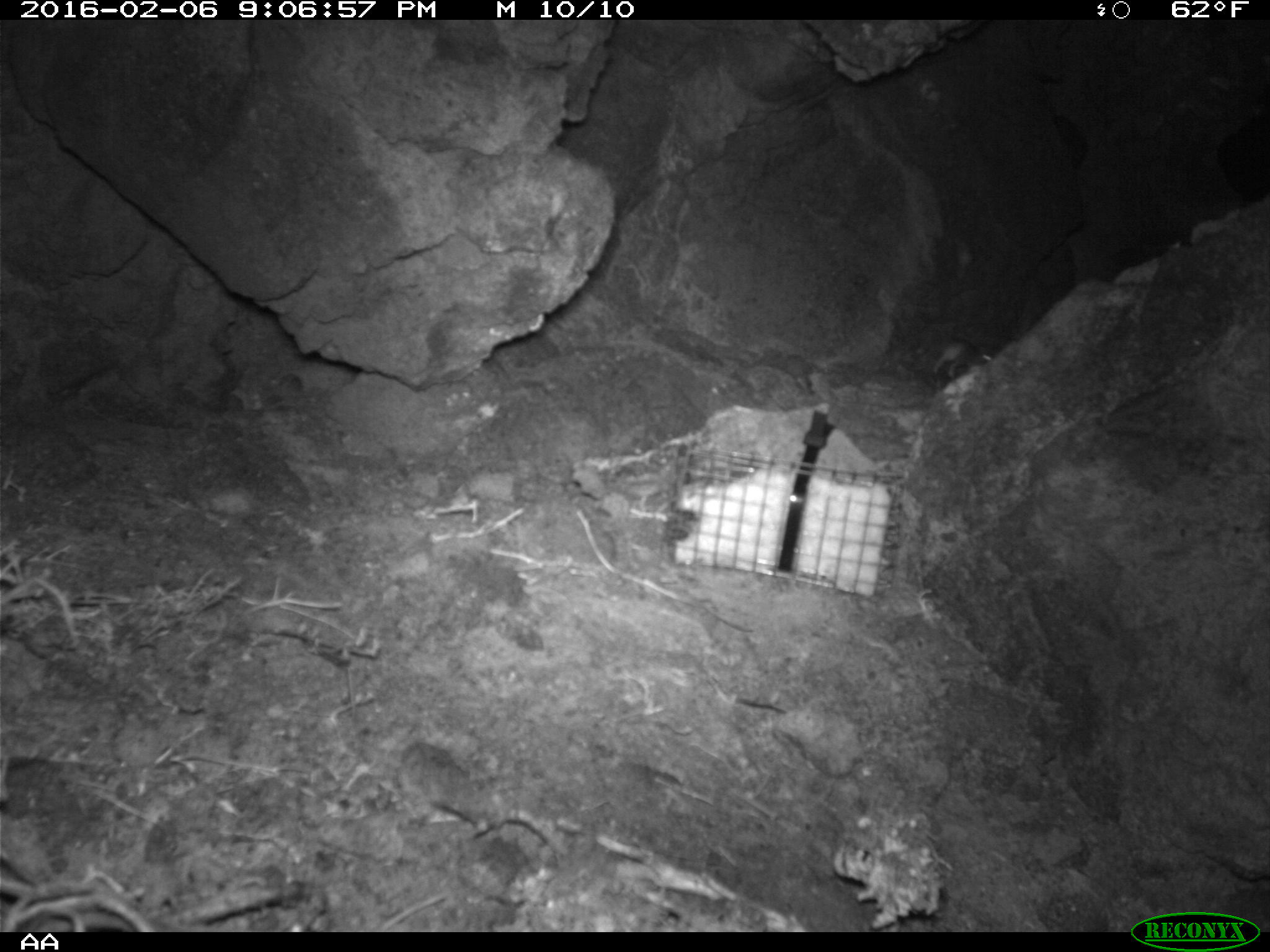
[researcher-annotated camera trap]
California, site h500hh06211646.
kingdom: Animalia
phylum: Chordata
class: Mammalia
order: Rodentia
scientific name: Rodentia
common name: rodent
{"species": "rodent (Rodentia)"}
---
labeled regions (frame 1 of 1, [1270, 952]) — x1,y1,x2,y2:
rodent: 932,340,994,377